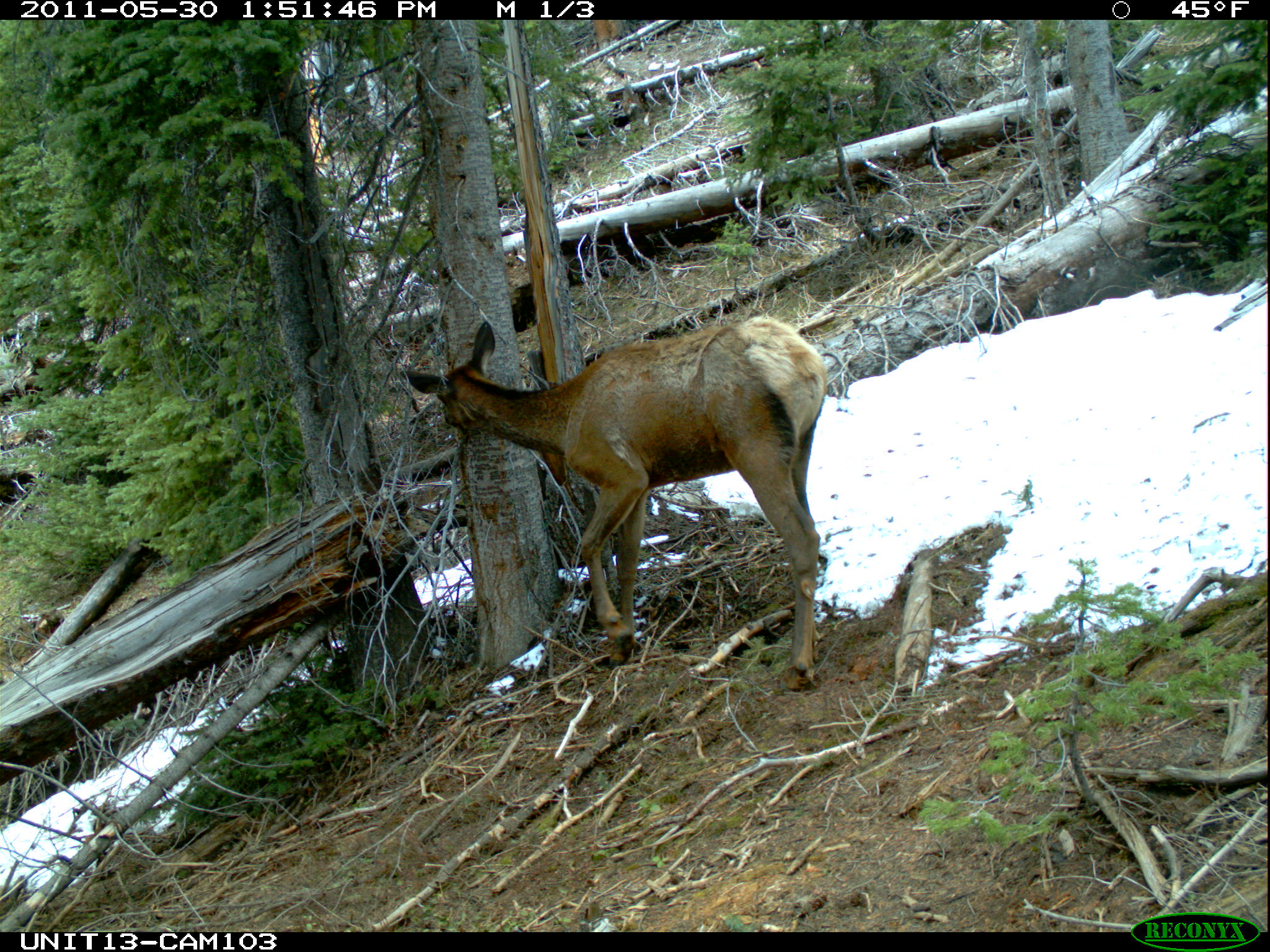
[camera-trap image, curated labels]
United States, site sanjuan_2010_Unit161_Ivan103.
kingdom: Animalia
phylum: Chordata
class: Mammalia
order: Artiodactyla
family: Cervidae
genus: Cervus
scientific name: Cervus elaphus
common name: red deer